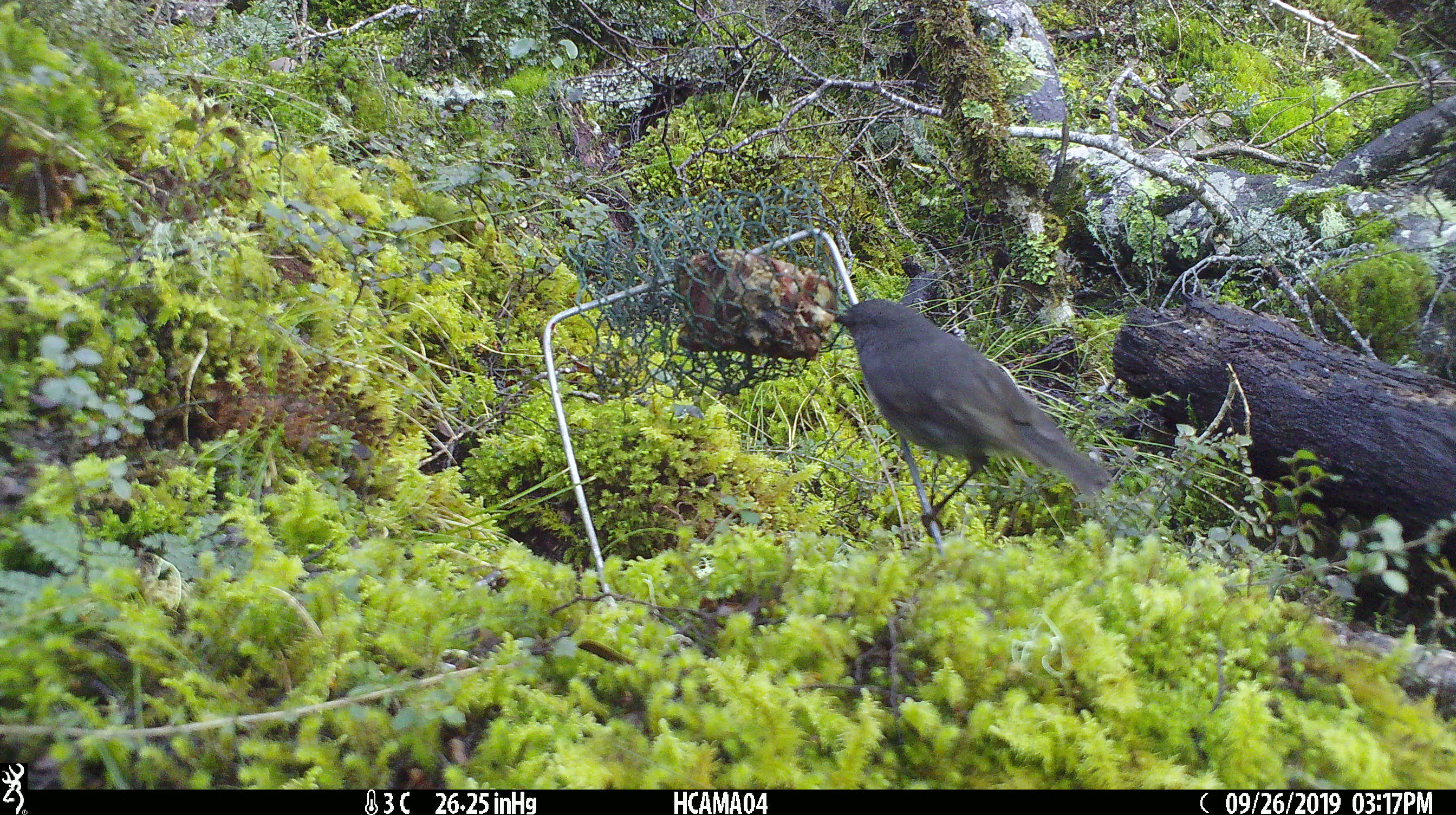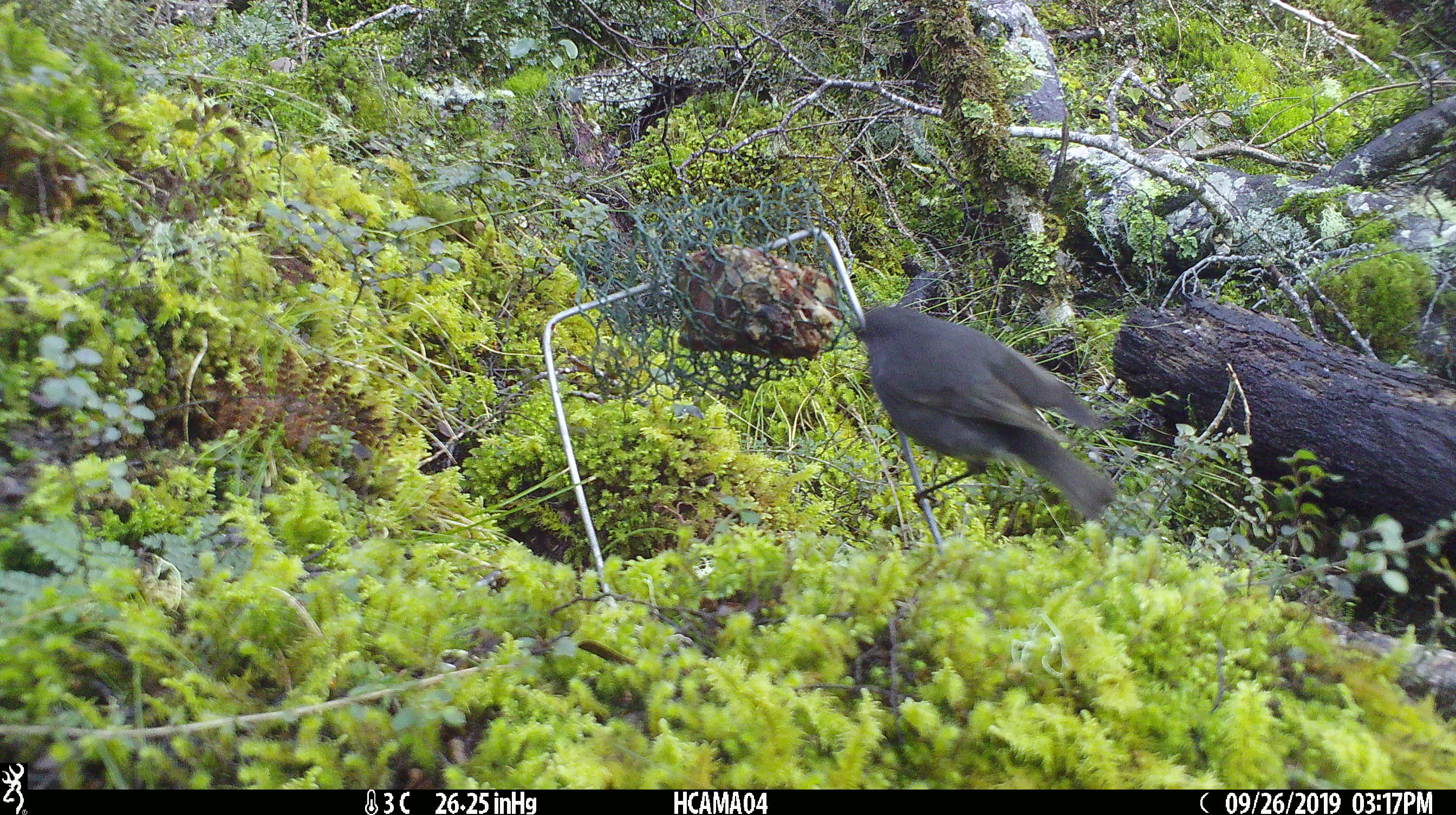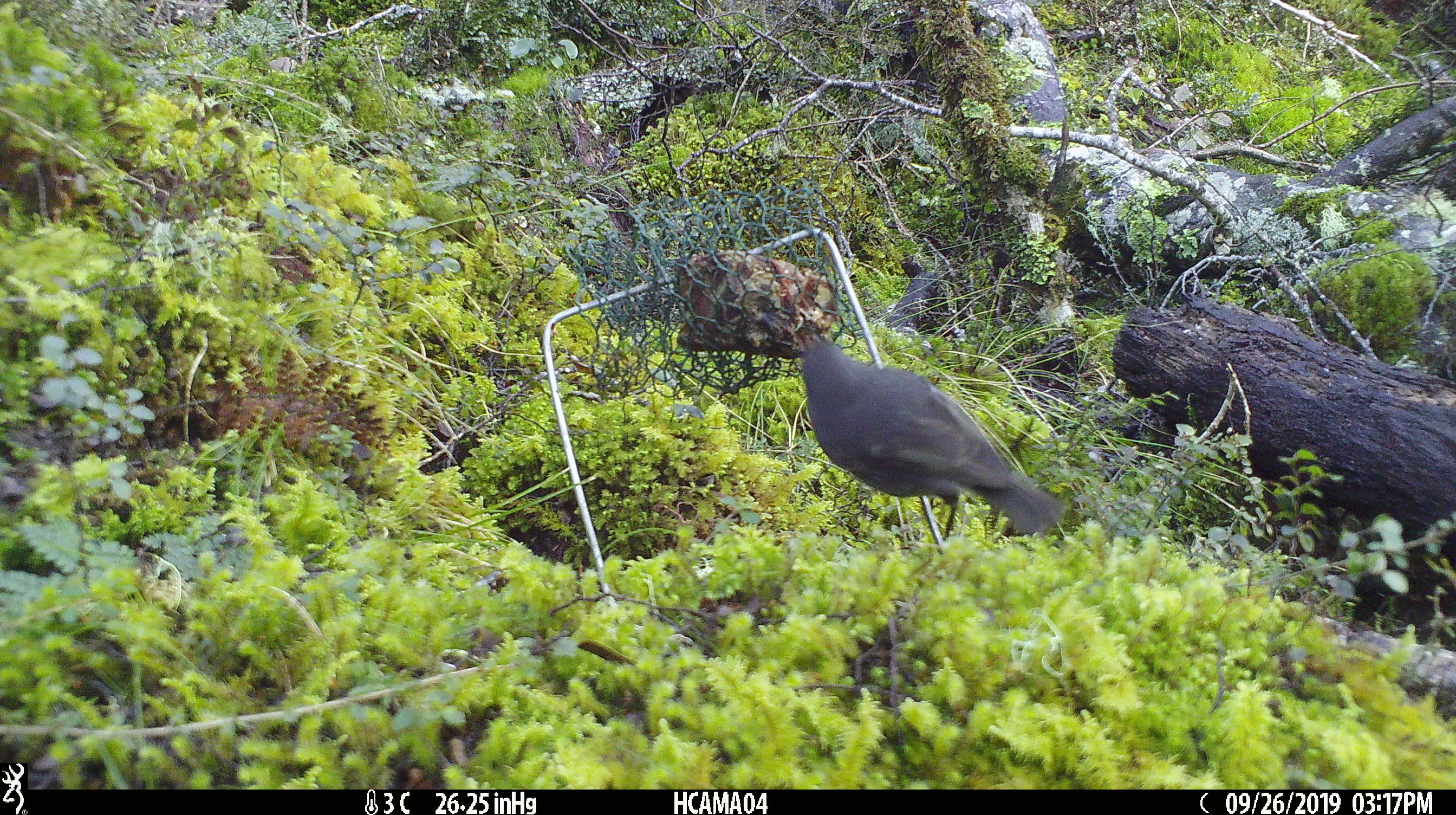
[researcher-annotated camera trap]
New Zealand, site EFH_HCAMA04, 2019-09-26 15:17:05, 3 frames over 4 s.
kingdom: Animalia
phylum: Chordata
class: Aves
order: Passeriformes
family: Petroicidae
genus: Petroica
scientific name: Petroica australis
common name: new zealand robin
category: robin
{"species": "robin (new zealand robin) (Petroica australis)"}